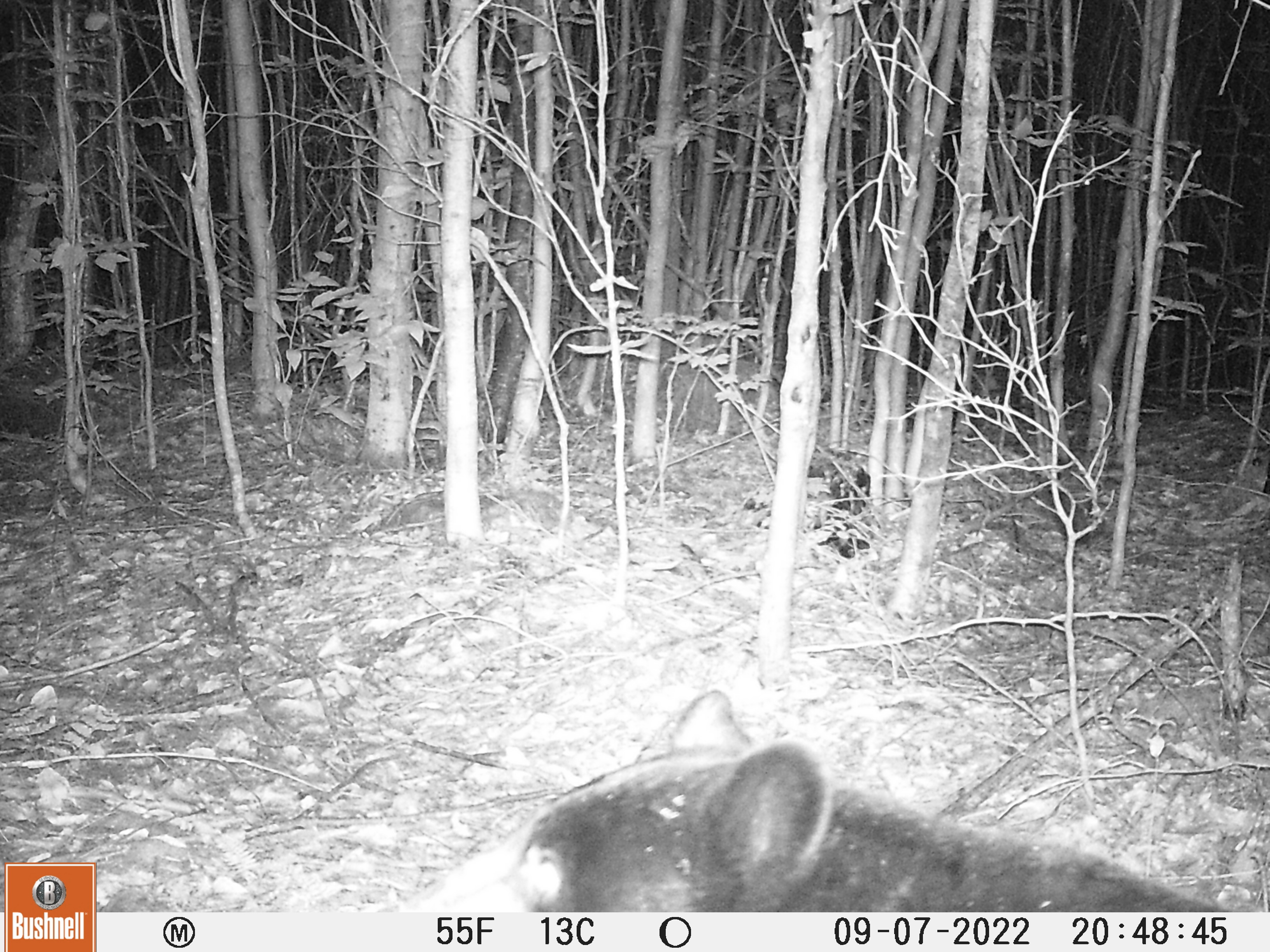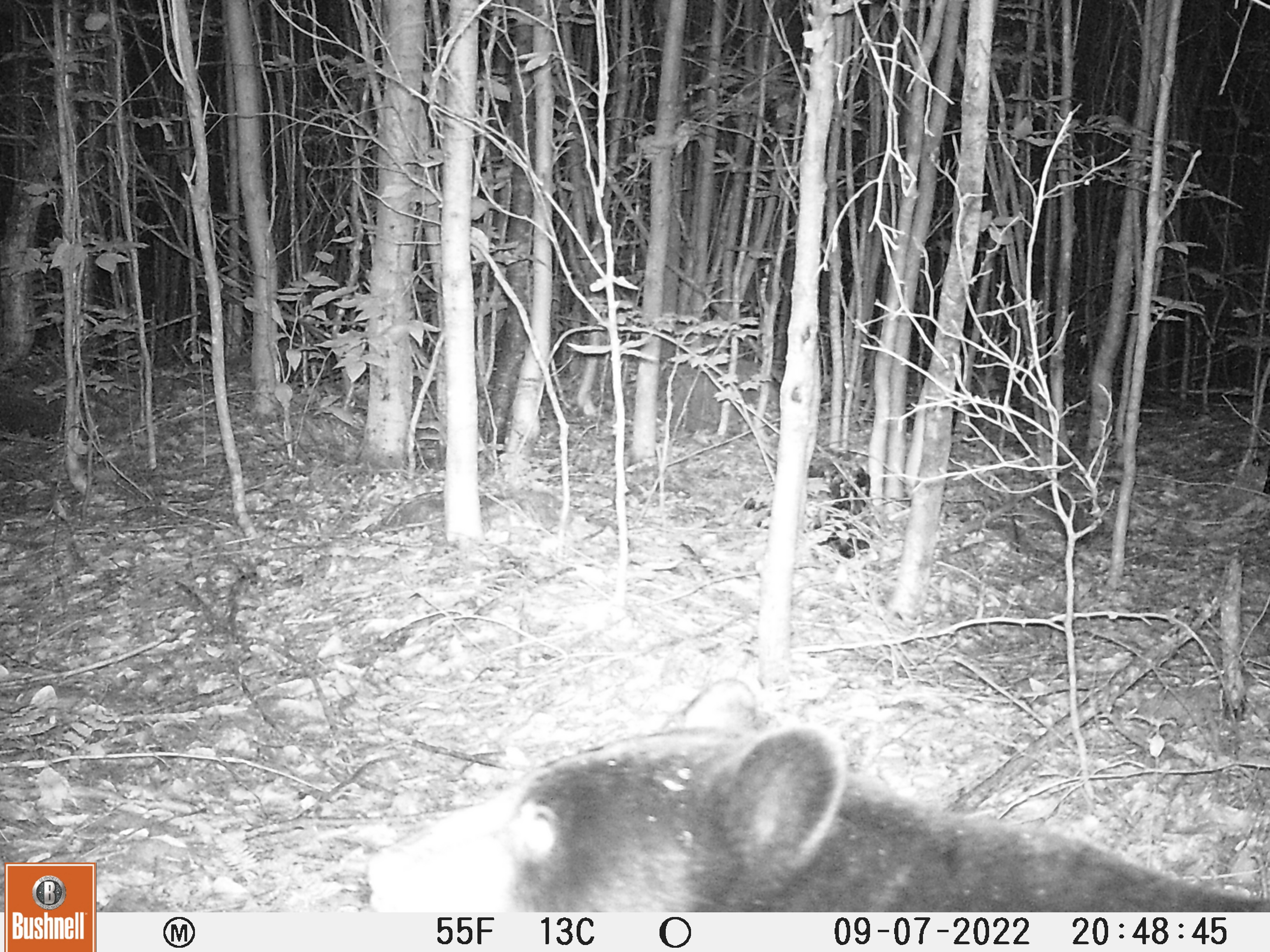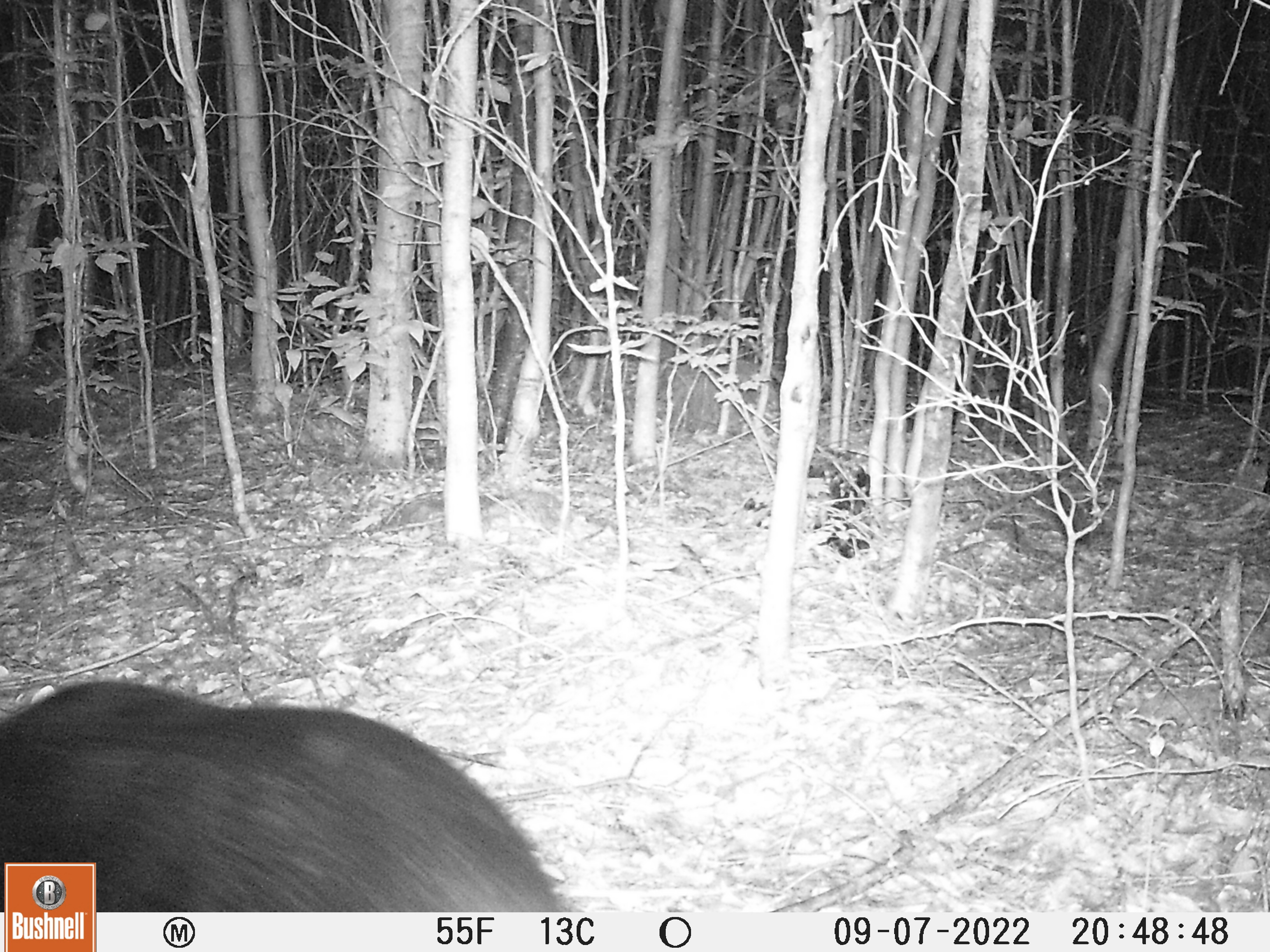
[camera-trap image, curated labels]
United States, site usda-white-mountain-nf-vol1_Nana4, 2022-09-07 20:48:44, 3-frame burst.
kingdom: Animalia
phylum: Chordata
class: Mammalia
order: Carnivora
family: Ursidae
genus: Ursus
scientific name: Ursus americanus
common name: black bear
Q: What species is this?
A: Black bear (Ursus americanus).